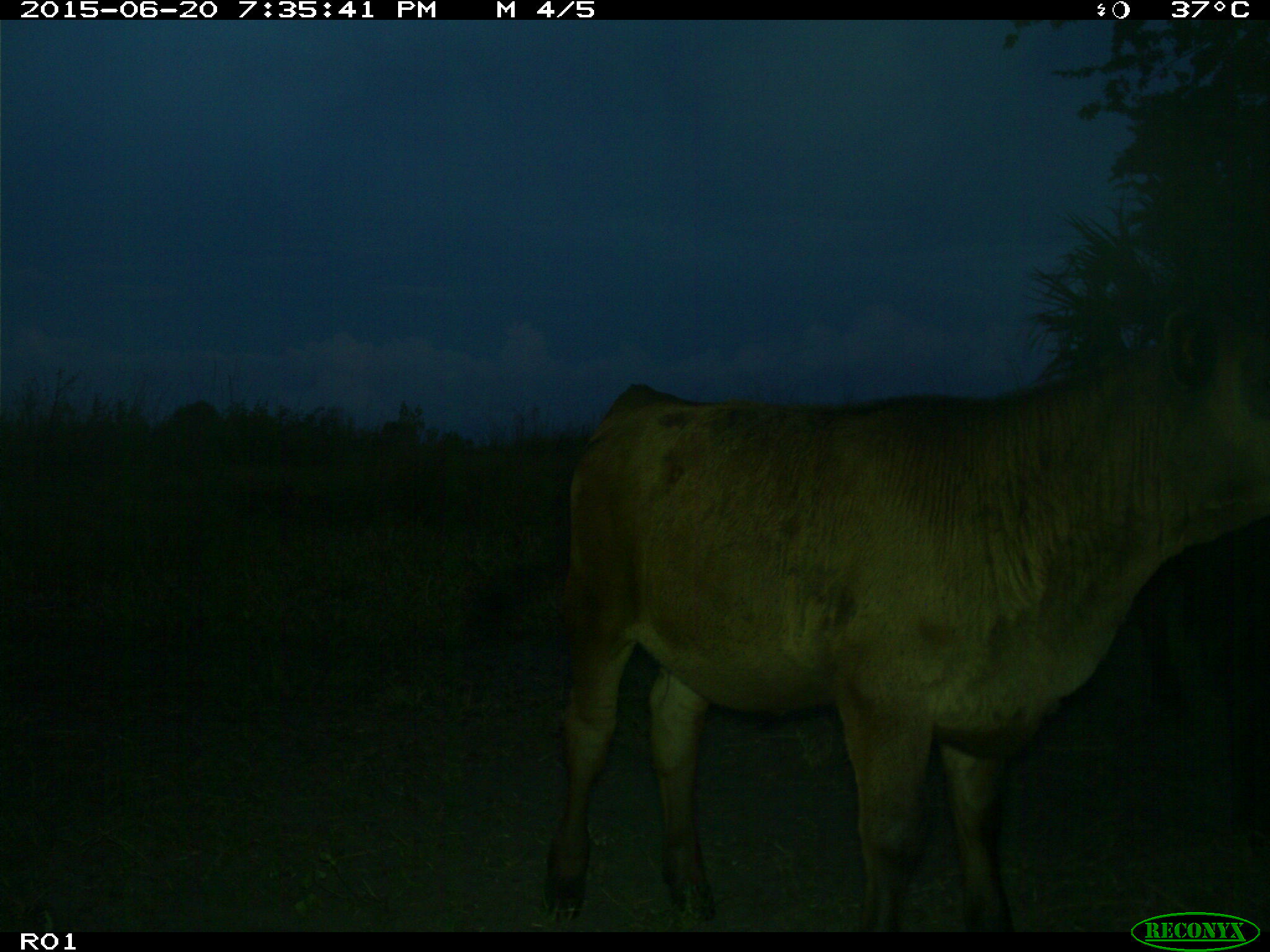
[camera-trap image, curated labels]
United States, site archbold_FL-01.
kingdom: Animalia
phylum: Chordata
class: Mammalia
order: Artiodactyla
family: Bovidae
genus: Bos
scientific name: Bos taurus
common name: domestic cow